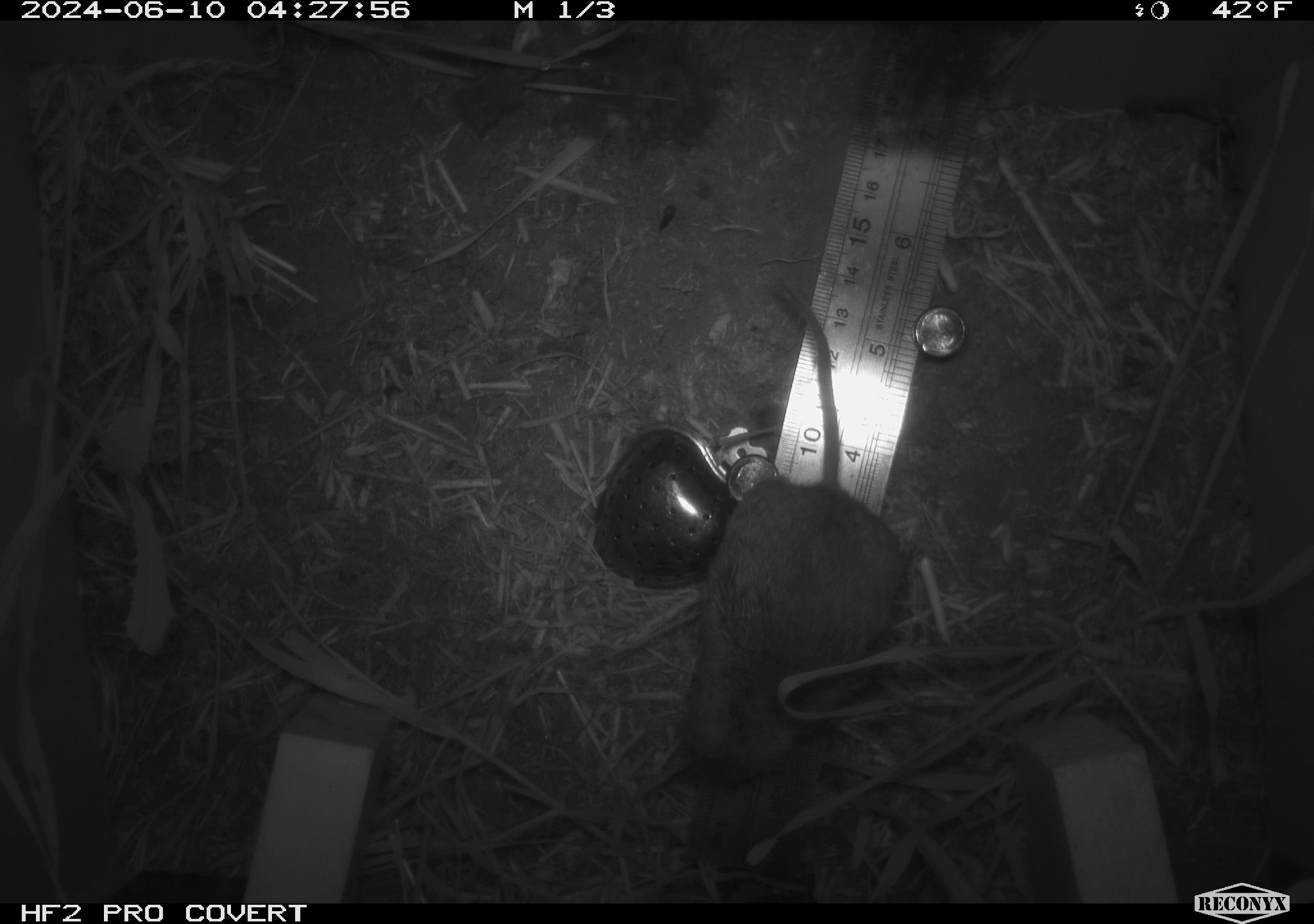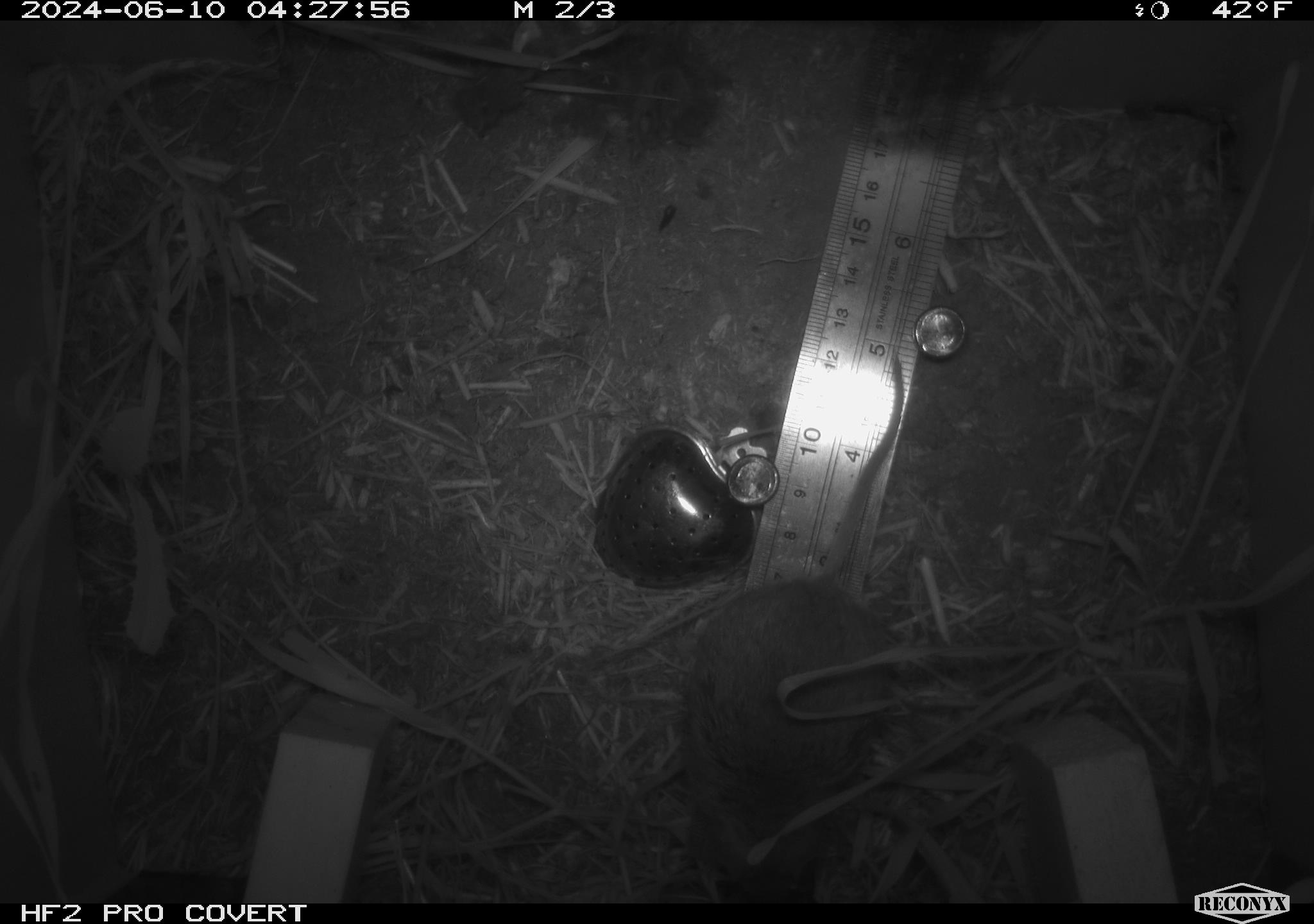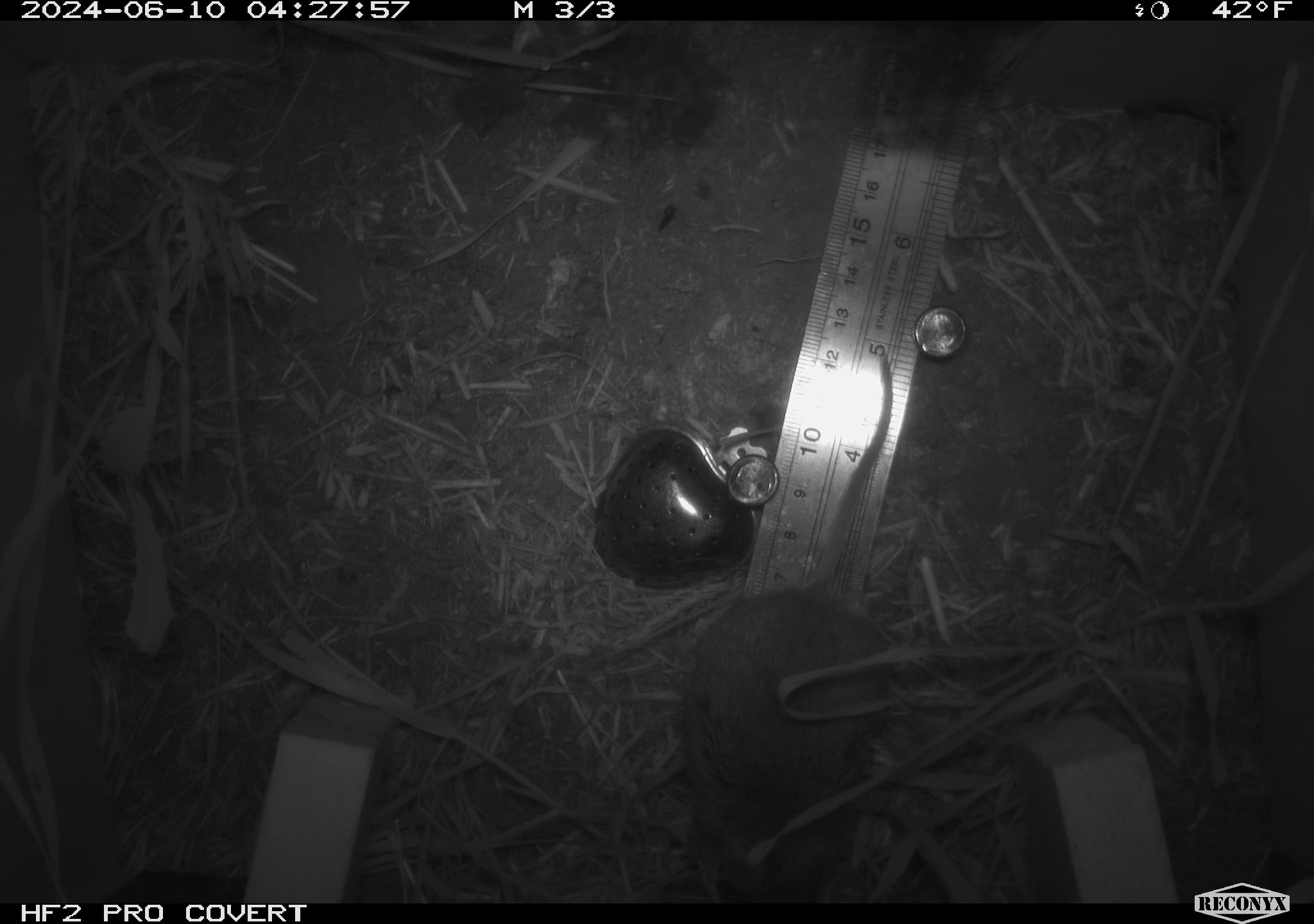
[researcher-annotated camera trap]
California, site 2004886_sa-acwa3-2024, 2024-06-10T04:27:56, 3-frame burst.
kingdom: Animalia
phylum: Chordata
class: Mammalia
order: Rodentia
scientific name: Rodentia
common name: mouse species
Mouse species (Rodentia).